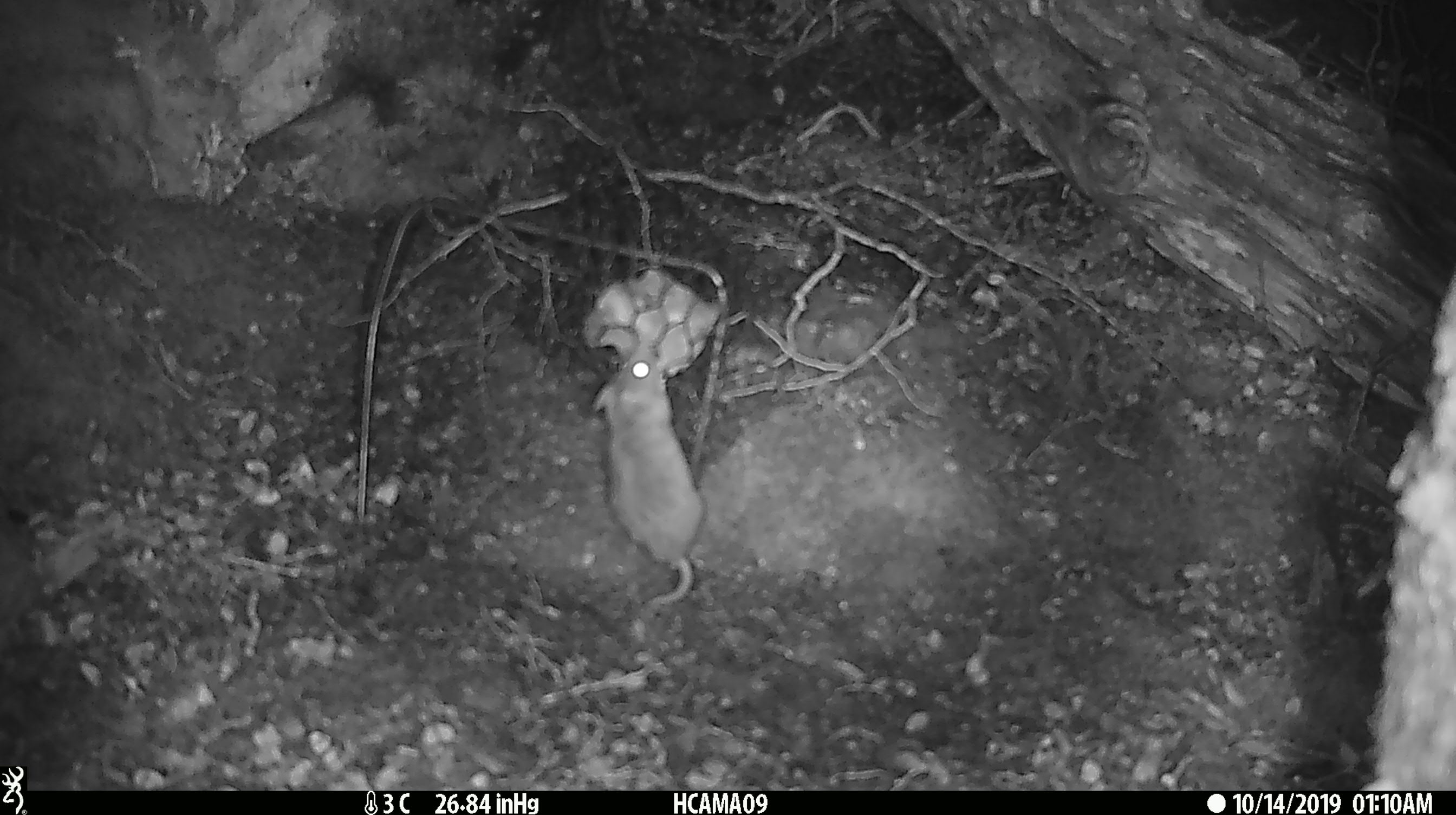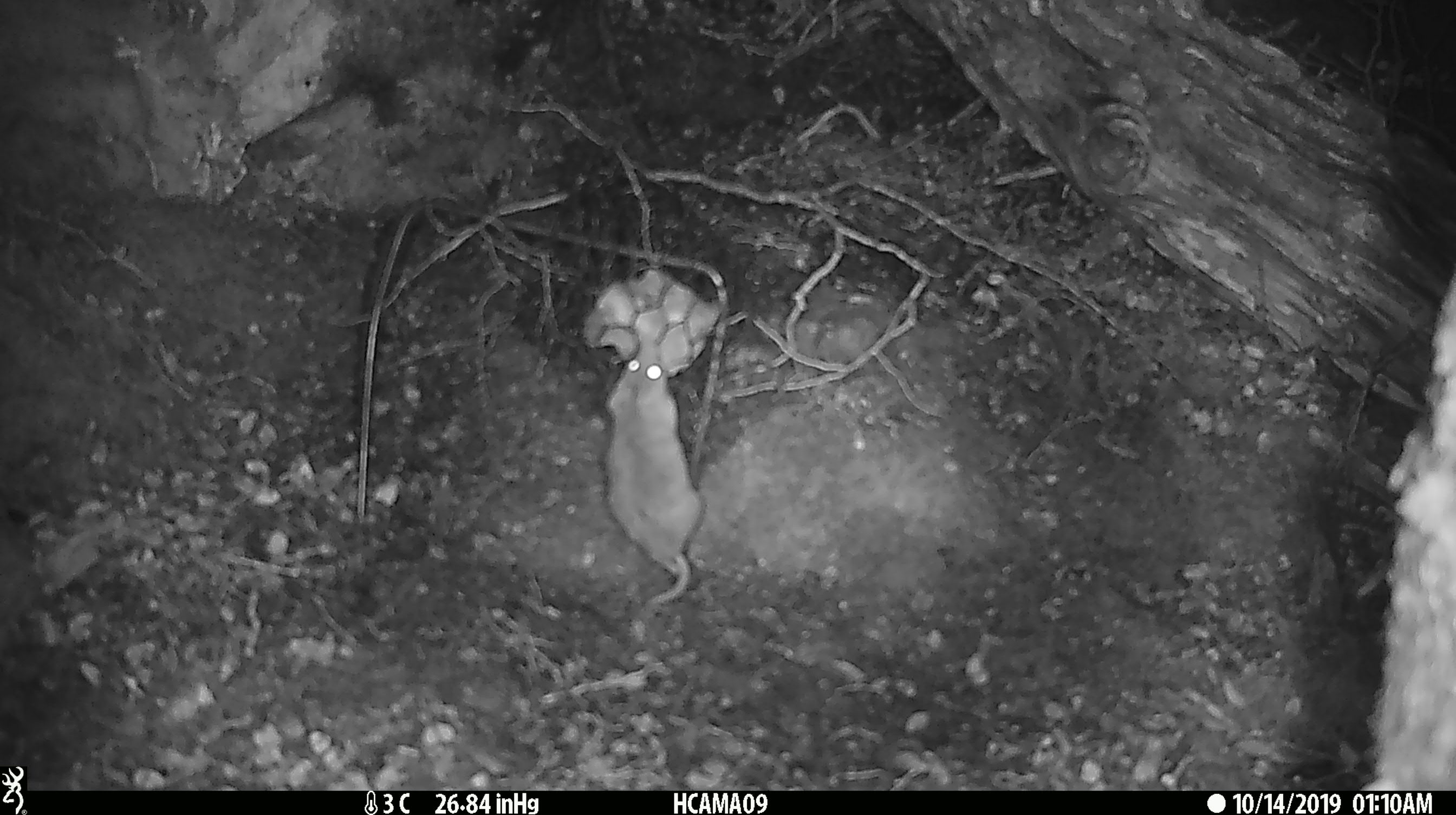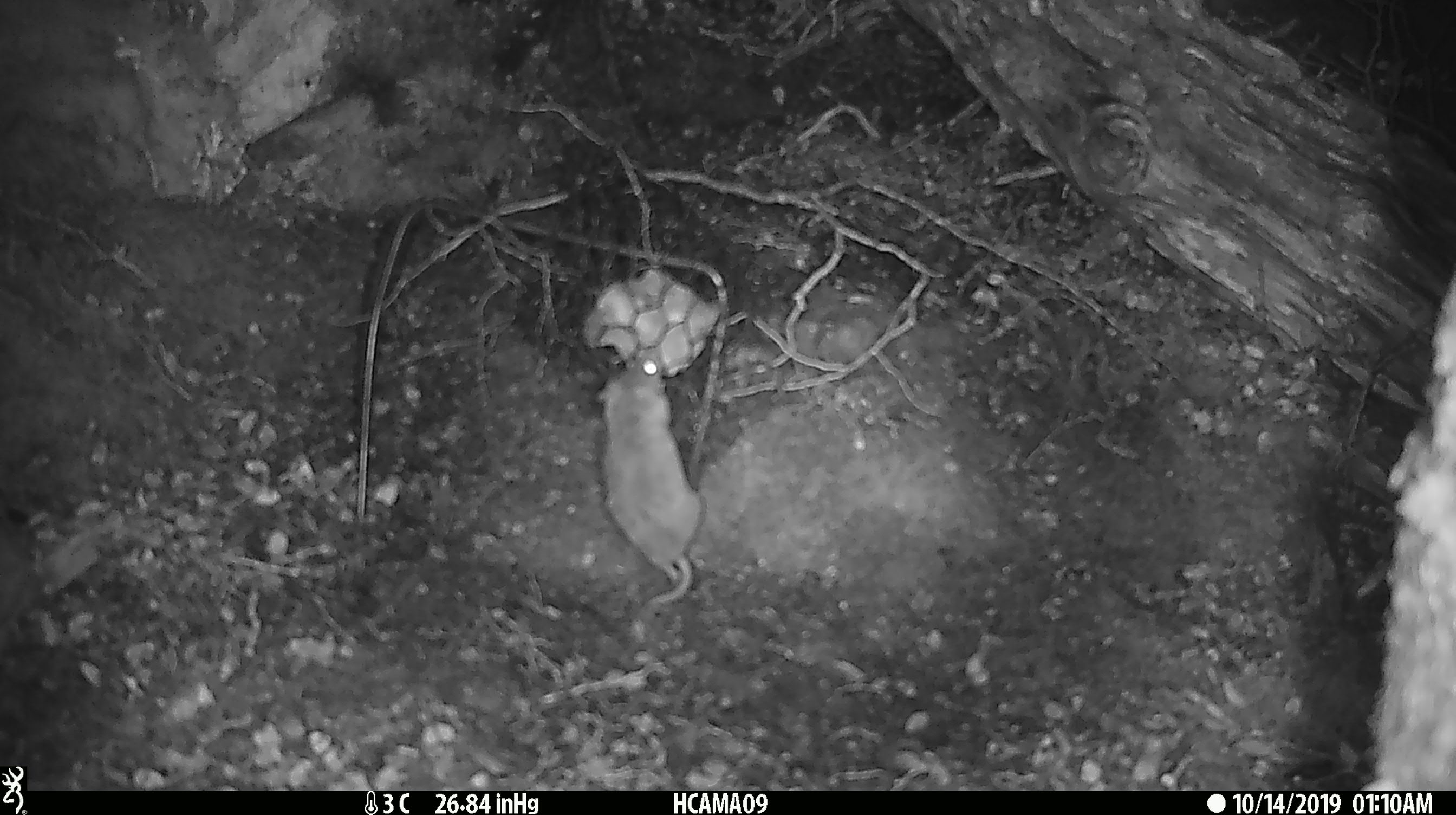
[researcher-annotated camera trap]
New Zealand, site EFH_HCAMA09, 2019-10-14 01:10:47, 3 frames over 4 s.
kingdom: Animalia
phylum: Chordata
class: Mammalia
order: Rodentia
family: Muridae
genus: Mus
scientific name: Mus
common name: mouse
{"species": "mouse (Mus)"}